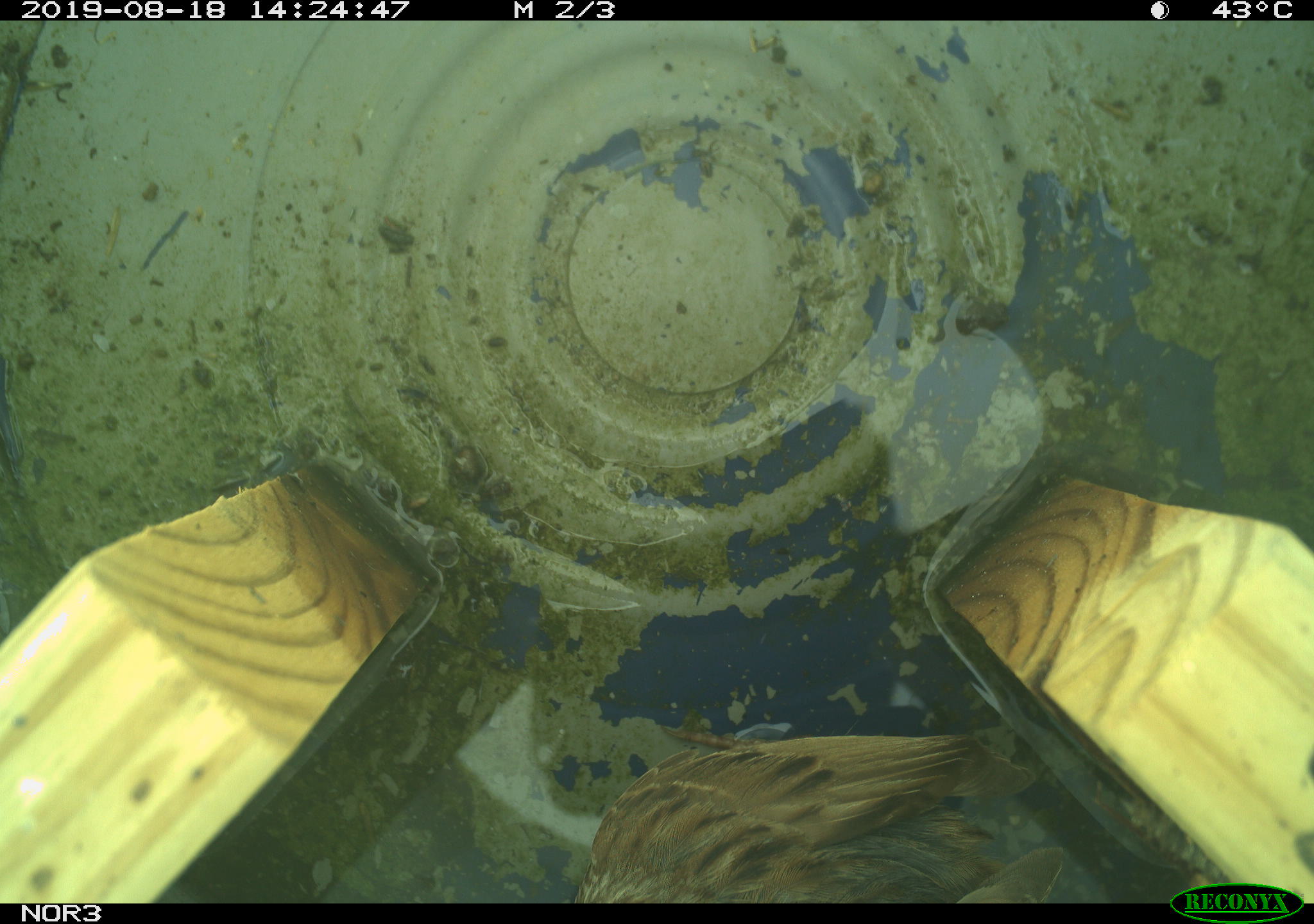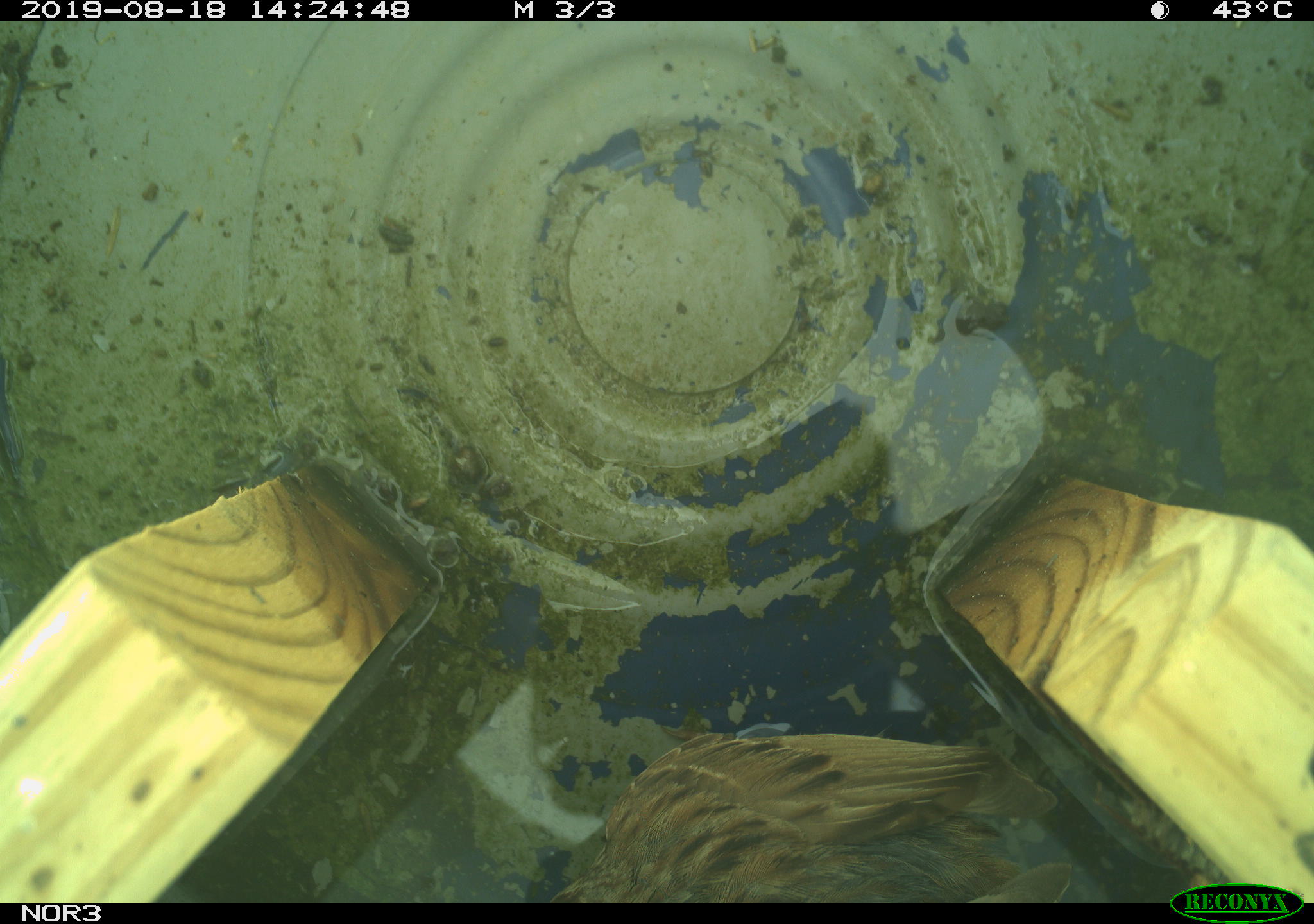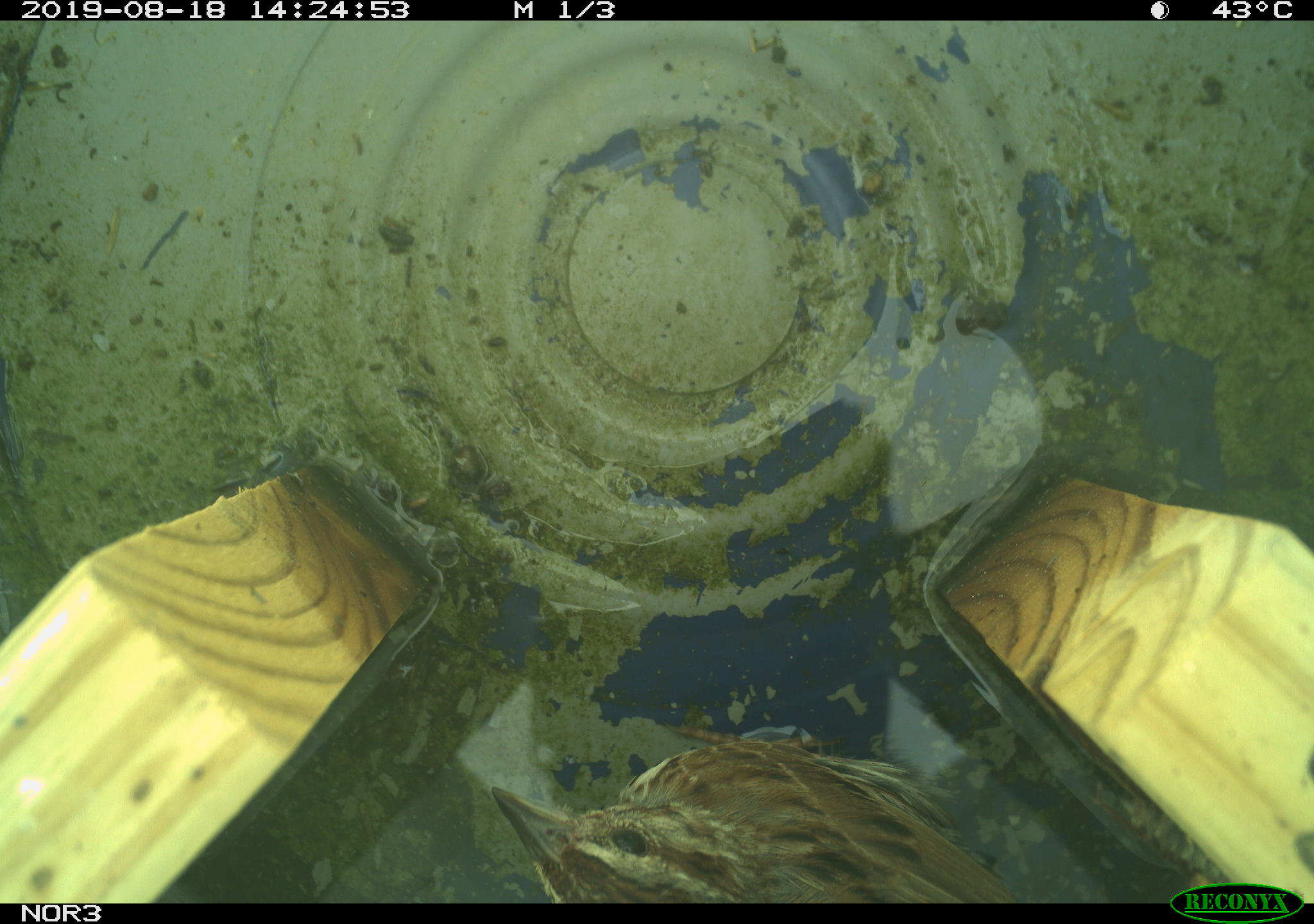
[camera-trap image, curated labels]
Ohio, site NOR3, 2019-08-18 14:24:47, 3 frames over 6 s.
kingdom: Animalia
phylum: Chordata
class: Aves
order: Passeriformes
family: Passerellidae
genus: Melospiza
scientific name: Melospiza melodia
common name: song sparrow